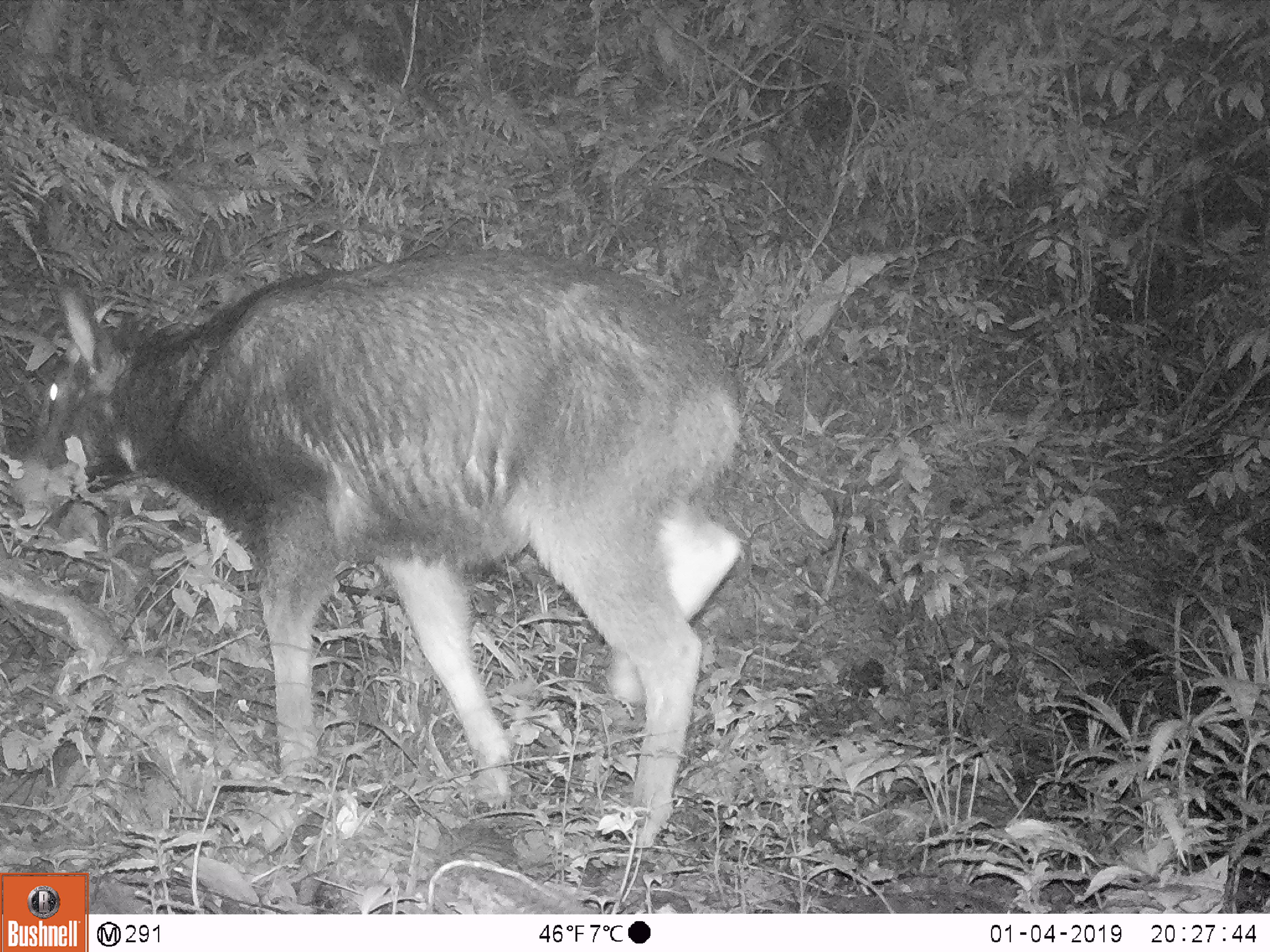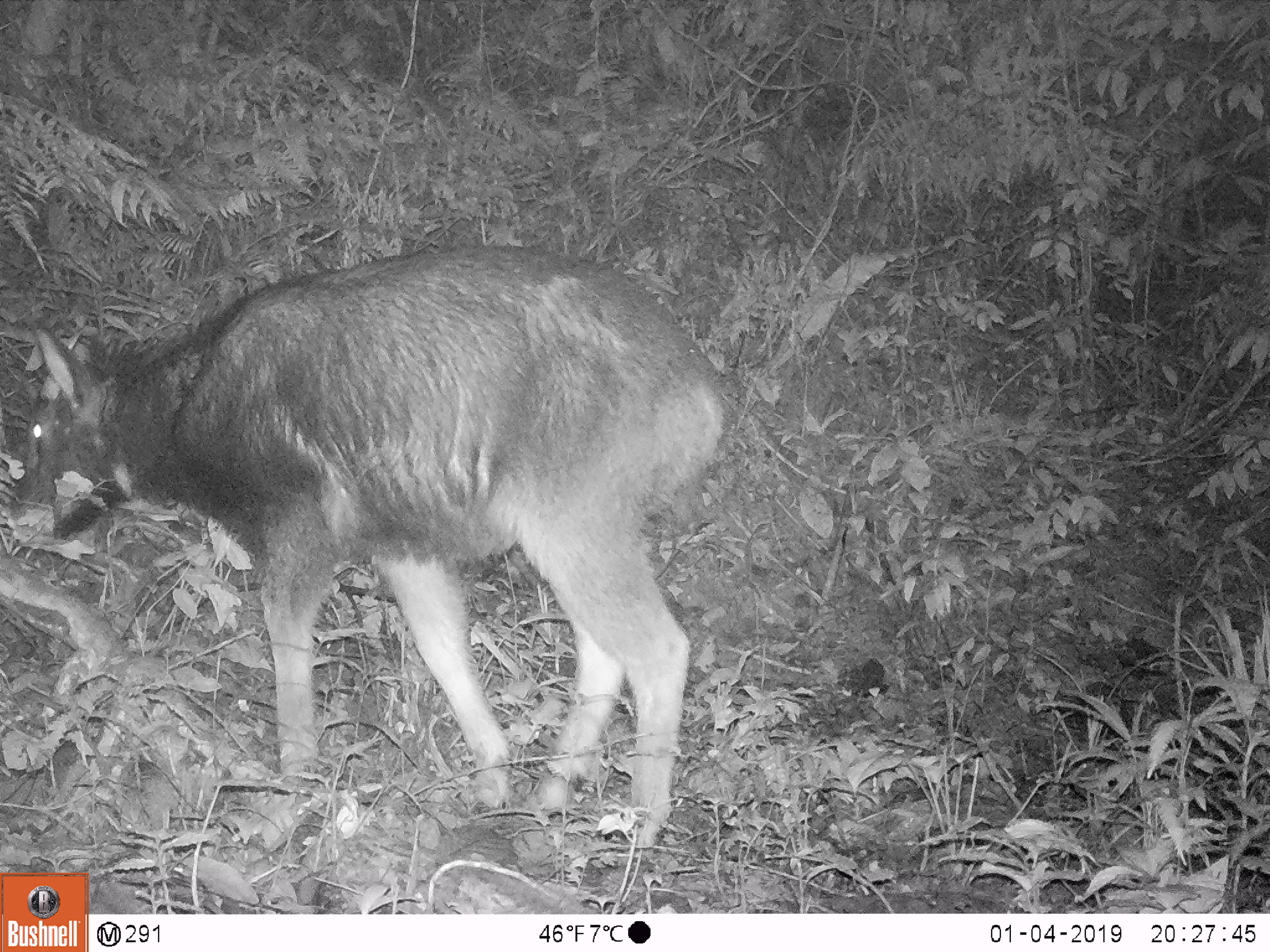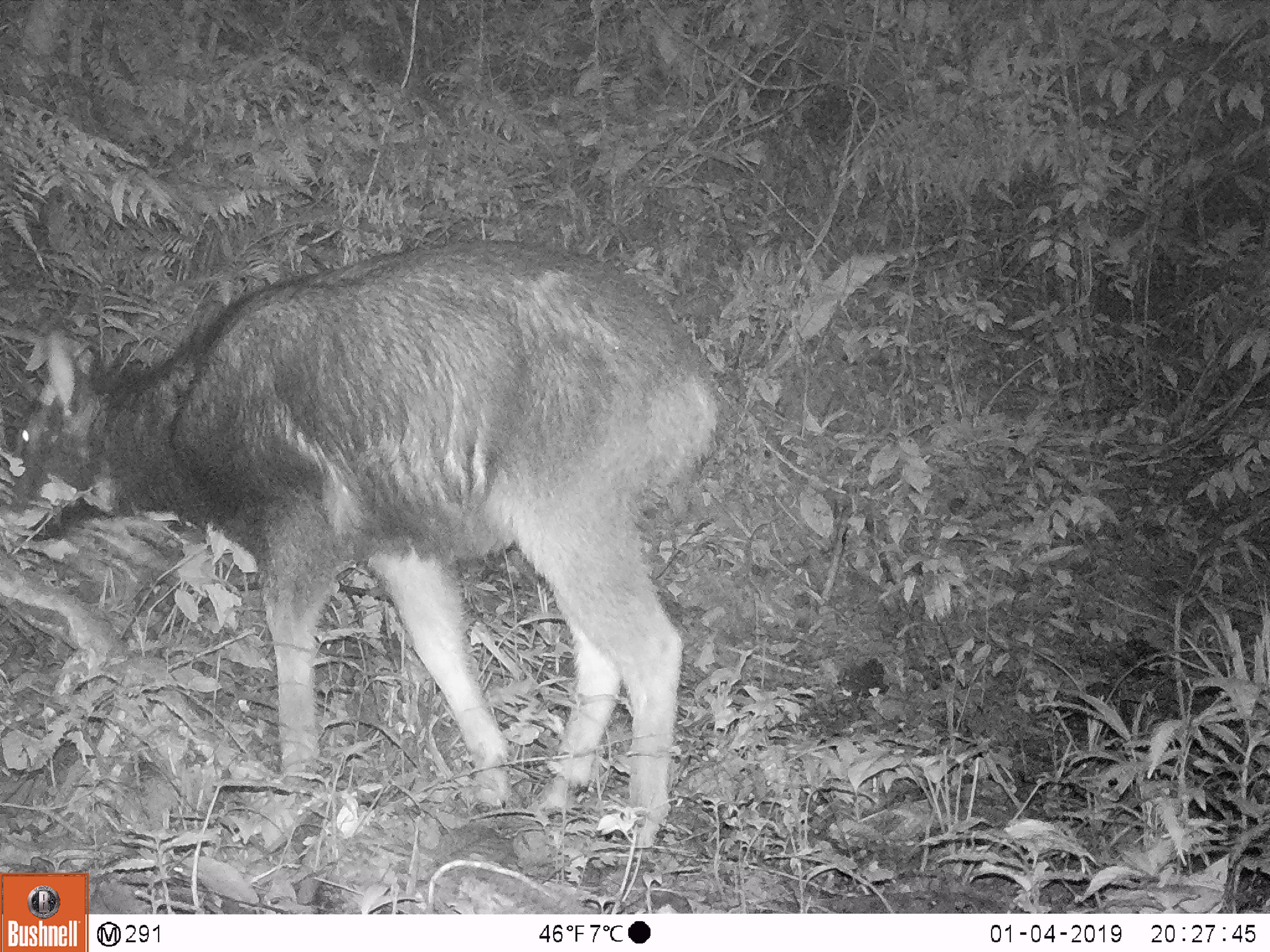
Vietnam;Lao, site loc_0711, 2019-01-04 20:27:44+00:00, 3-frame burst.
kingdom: Animalia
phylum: Chordata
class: Mammalia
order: Artiodactyla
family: Bovidae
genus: Capricornis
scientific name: Capricornis sumatraensis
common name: chinese serow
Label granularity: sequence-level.